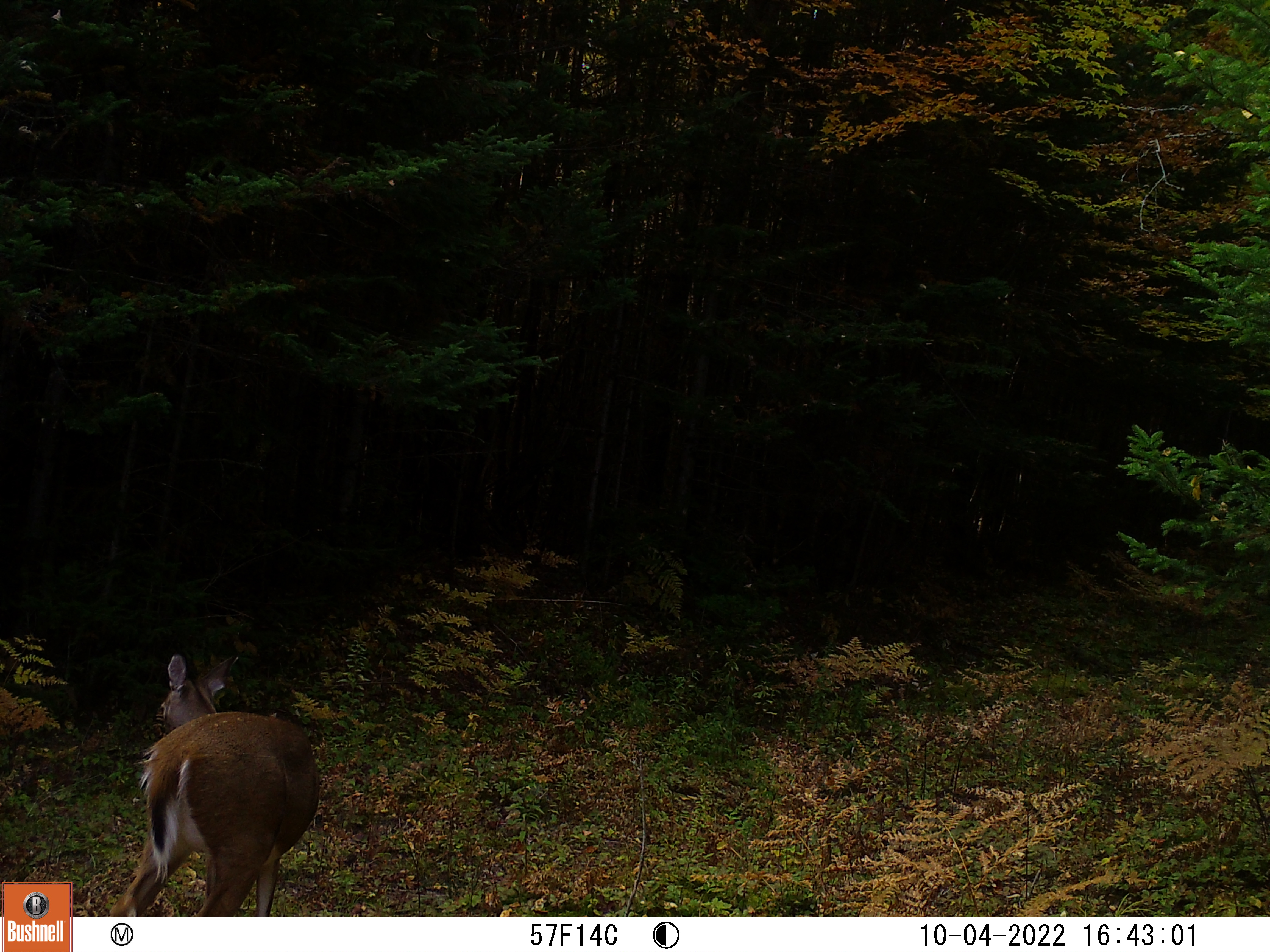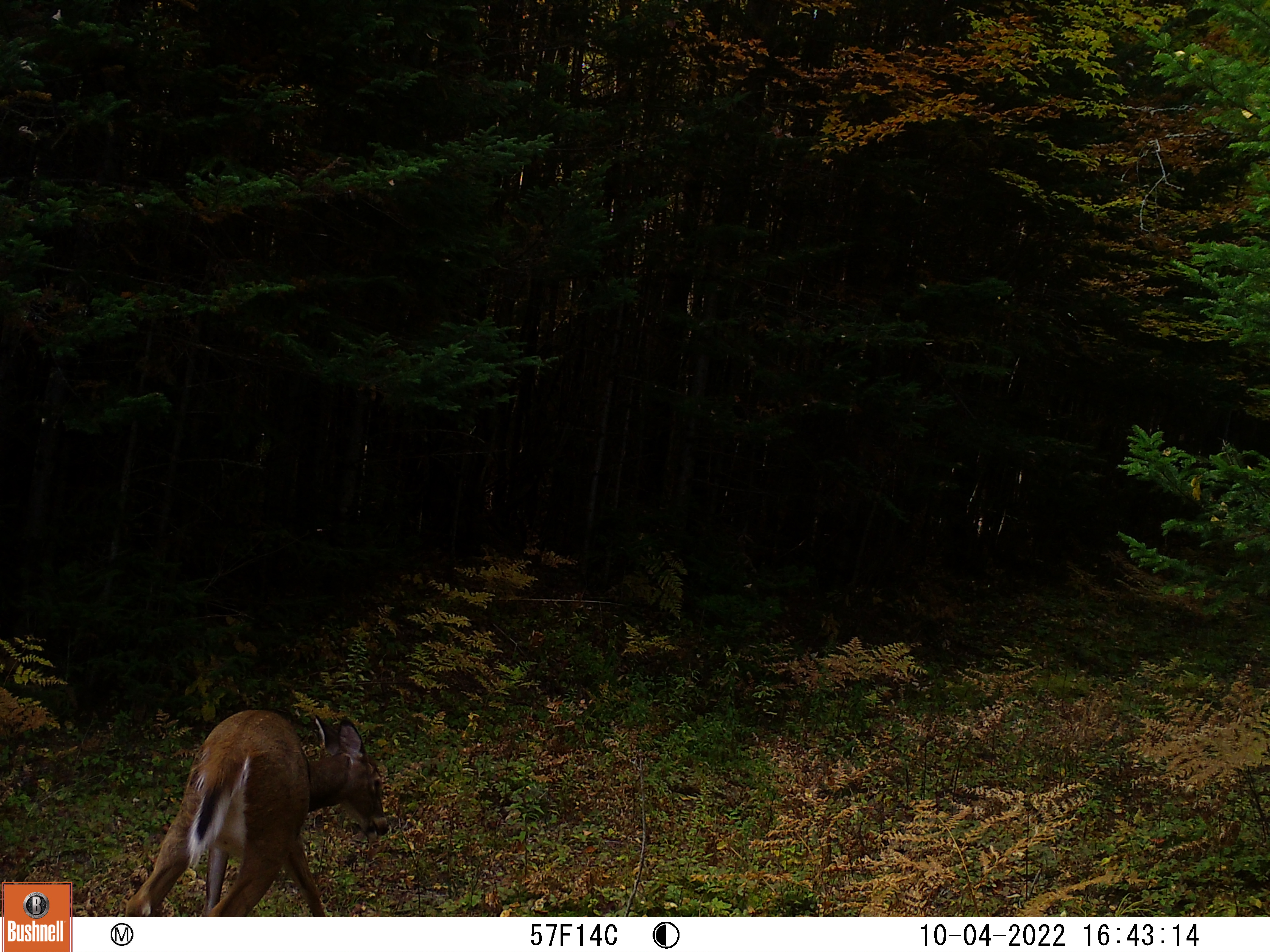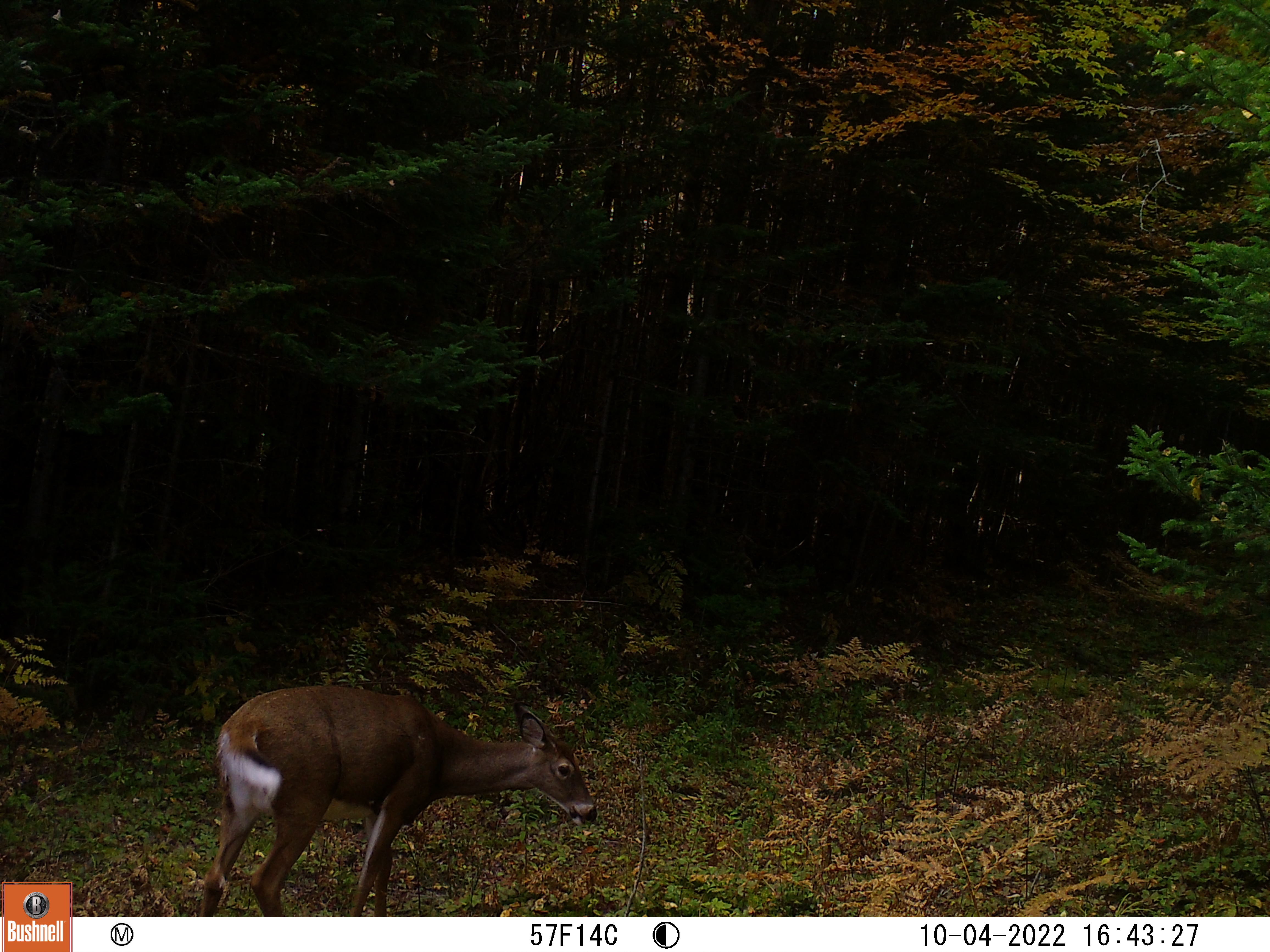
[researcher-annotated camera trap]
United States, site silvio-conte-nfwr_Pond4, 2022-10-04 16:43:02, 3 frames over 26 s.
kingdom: Animalia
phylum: Chordata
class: Mammalia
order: Artiodactyla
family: Cervidae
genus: Odocoileus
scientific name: Odocoileus virginianus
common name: white-tailed deer